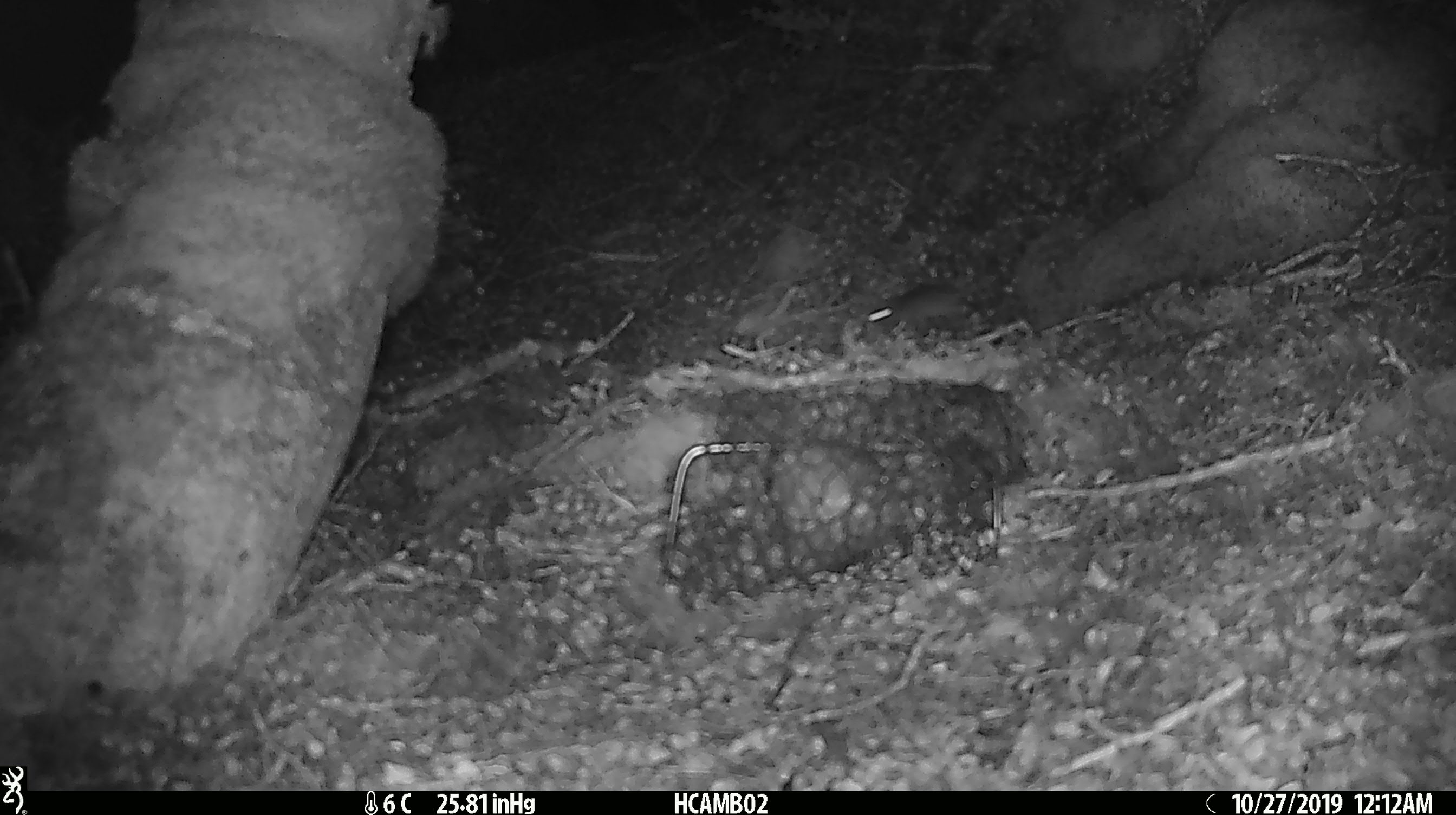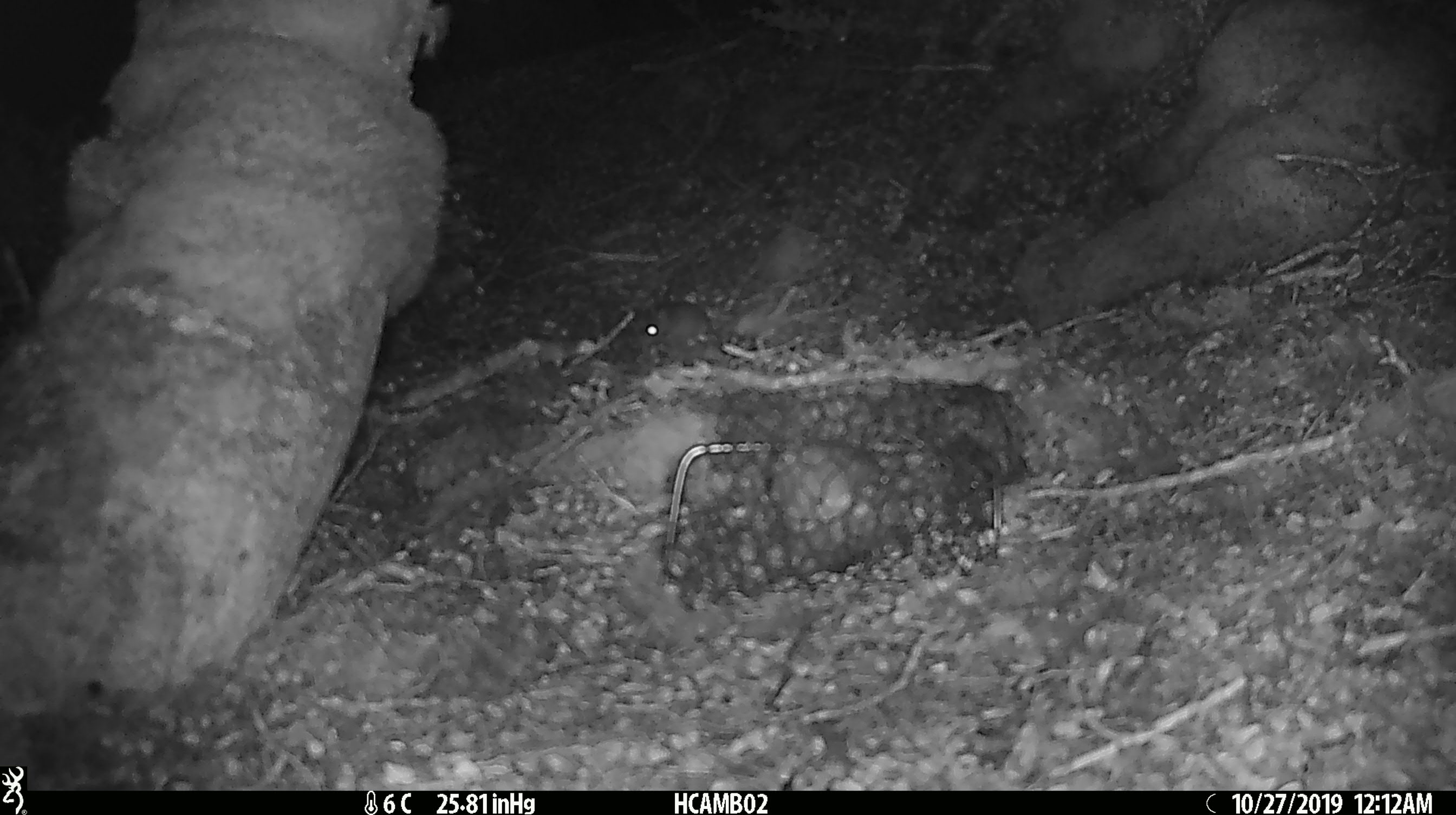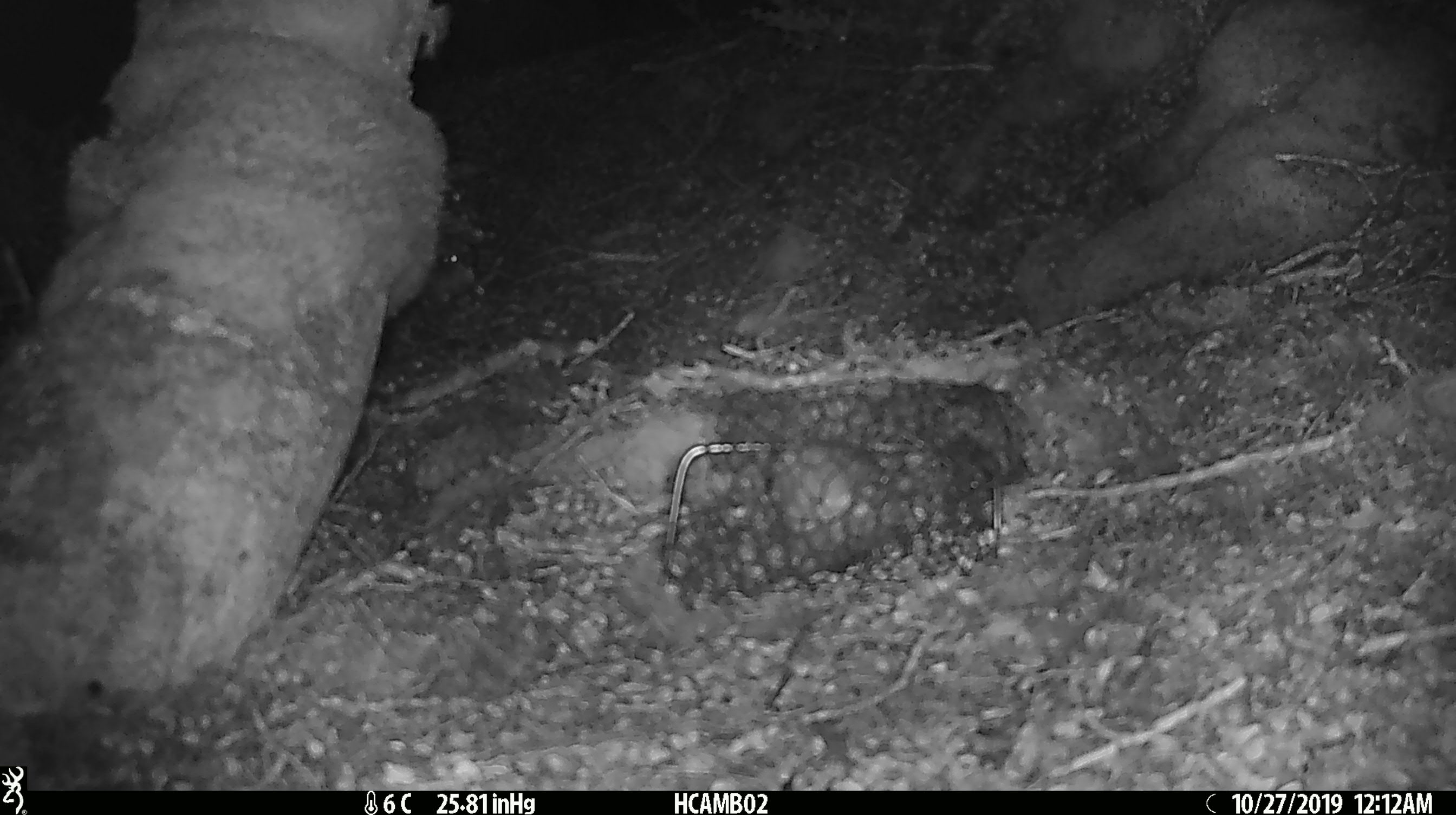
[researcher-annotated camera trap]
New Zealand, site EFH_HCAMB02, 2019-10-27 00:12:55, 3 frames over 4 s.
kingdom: Animalia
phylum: Chordata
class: Mammalia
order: Rodentia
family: Muridae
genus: Mus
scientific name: Mus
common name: mouse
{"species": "mouse (Mus)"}